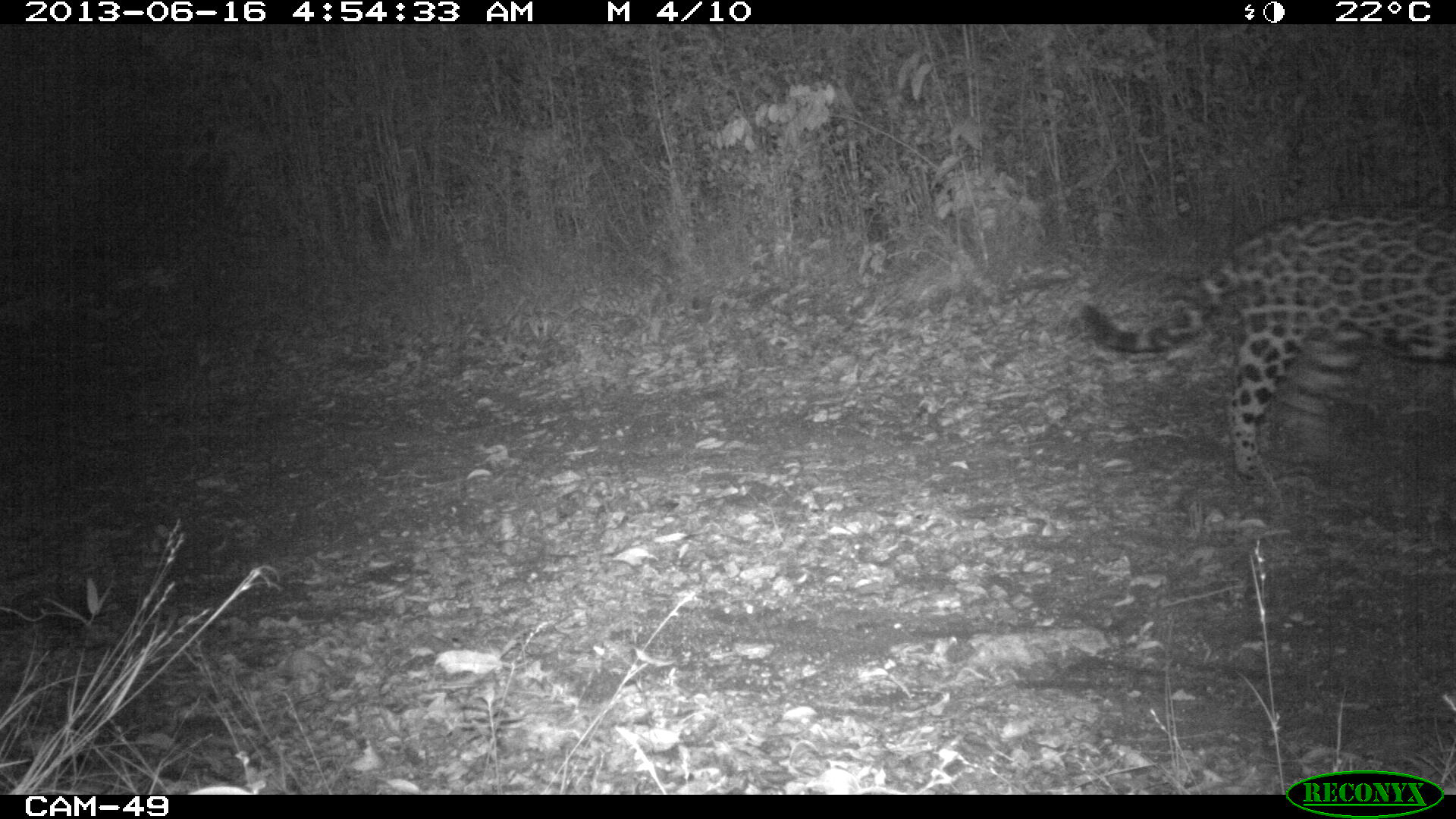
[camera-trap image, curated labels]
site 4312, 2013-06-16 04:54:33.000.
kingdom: Animalia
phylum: Chordata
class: Mammalia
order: Carnivora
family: Felidae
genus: Panthera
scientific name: Panthera onca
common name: jaguar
Panthera onca (jaguar), count 1, sex male.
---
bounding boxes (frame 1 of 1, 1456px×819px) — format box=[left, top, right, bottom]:
panthera onca: box=[1076, 205, 1456, 512]